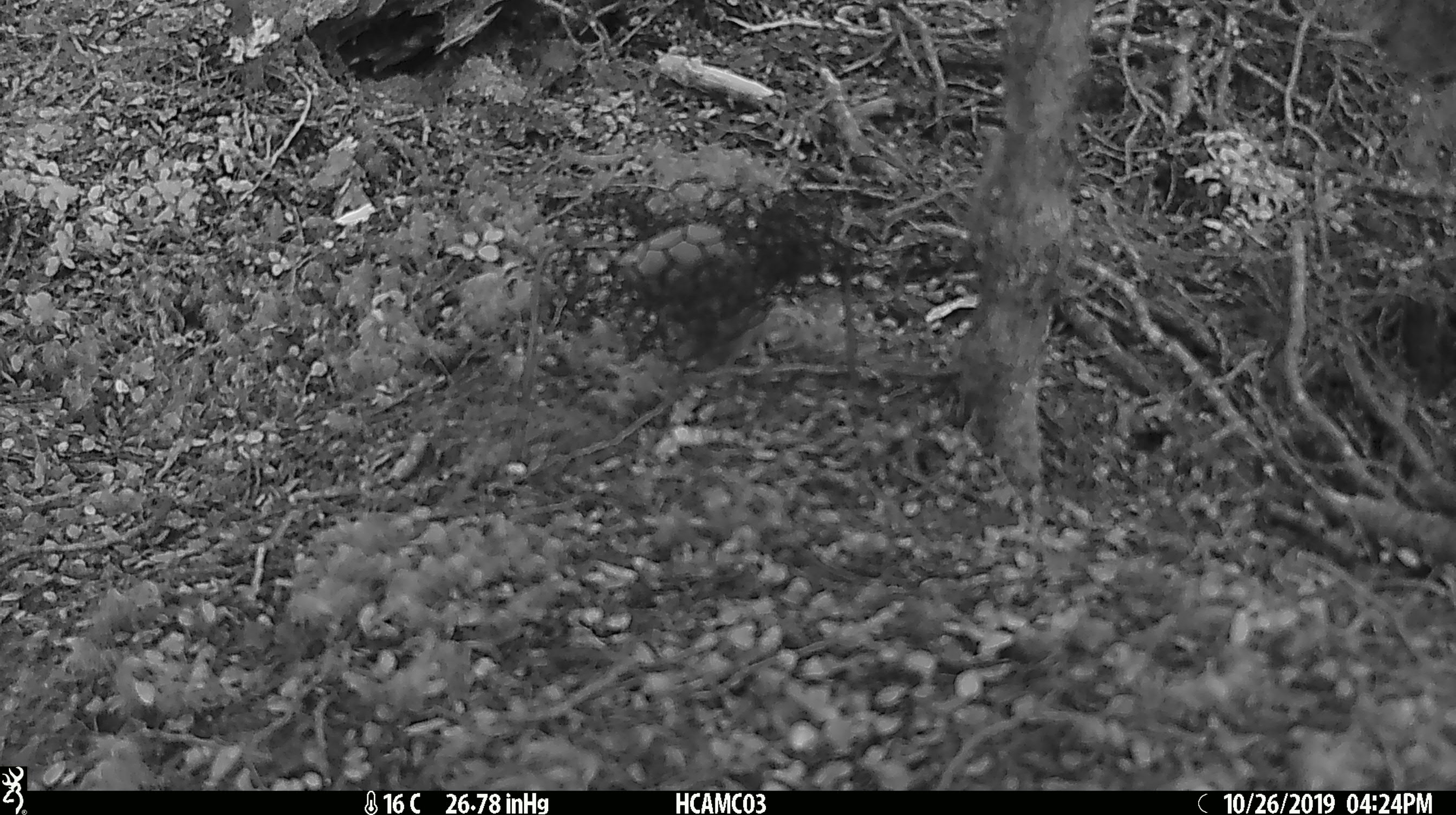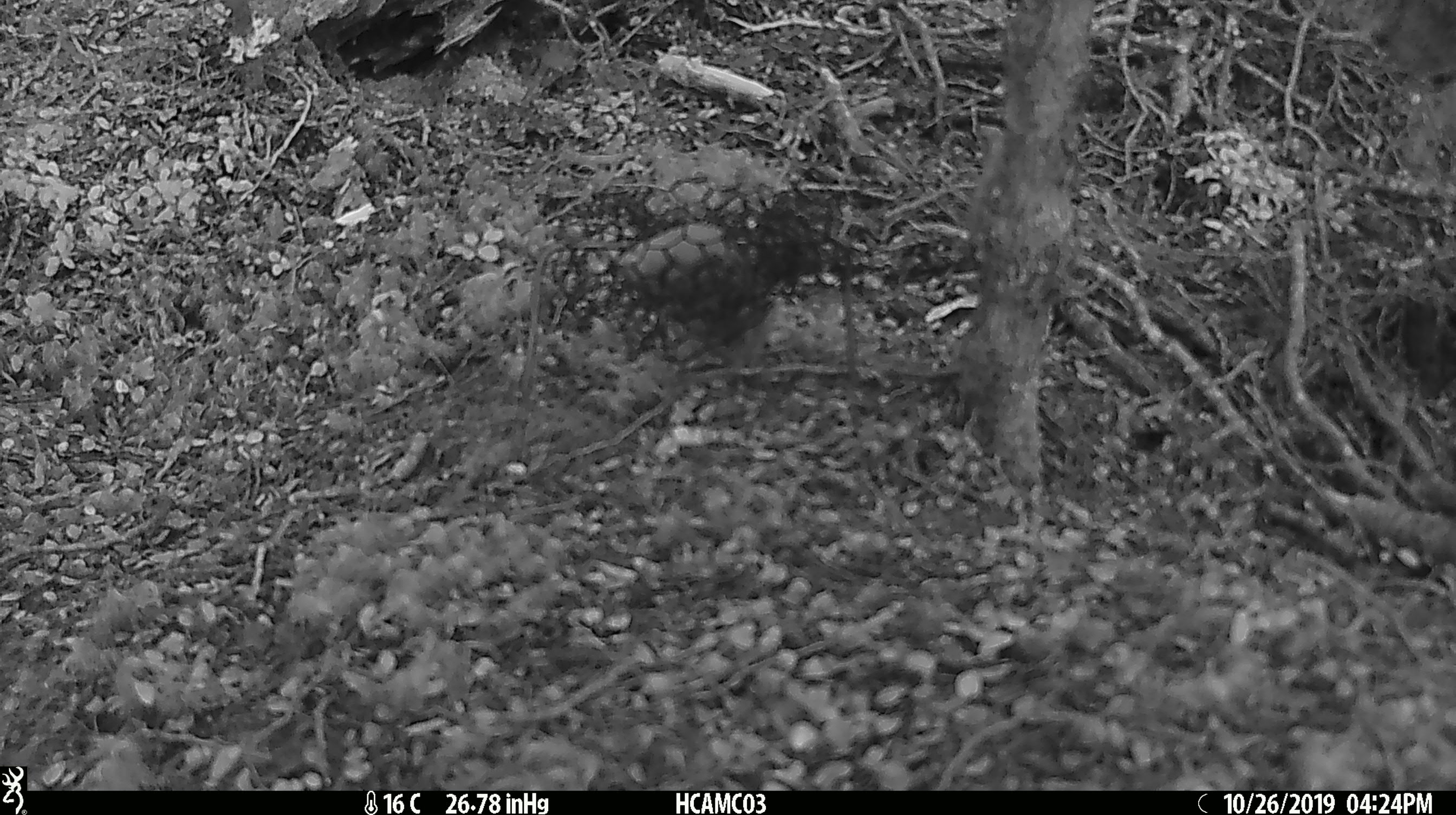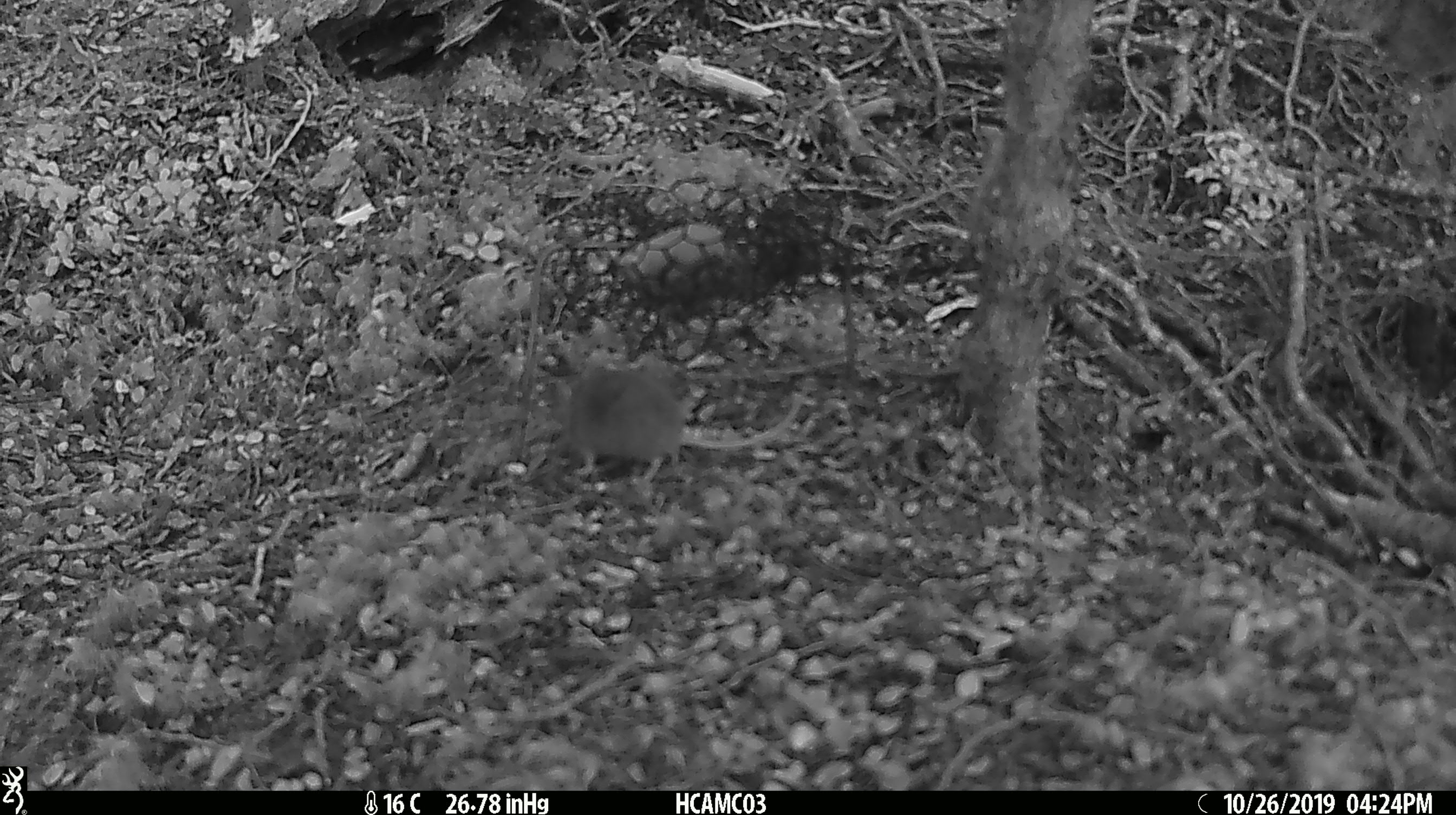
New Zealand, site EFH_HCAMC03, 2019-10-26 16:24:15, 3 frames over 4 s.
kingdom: Animalia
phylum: Chordata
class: Mammalia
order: Rodentia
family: Muridae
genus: Mus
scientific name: Mus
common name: mouse